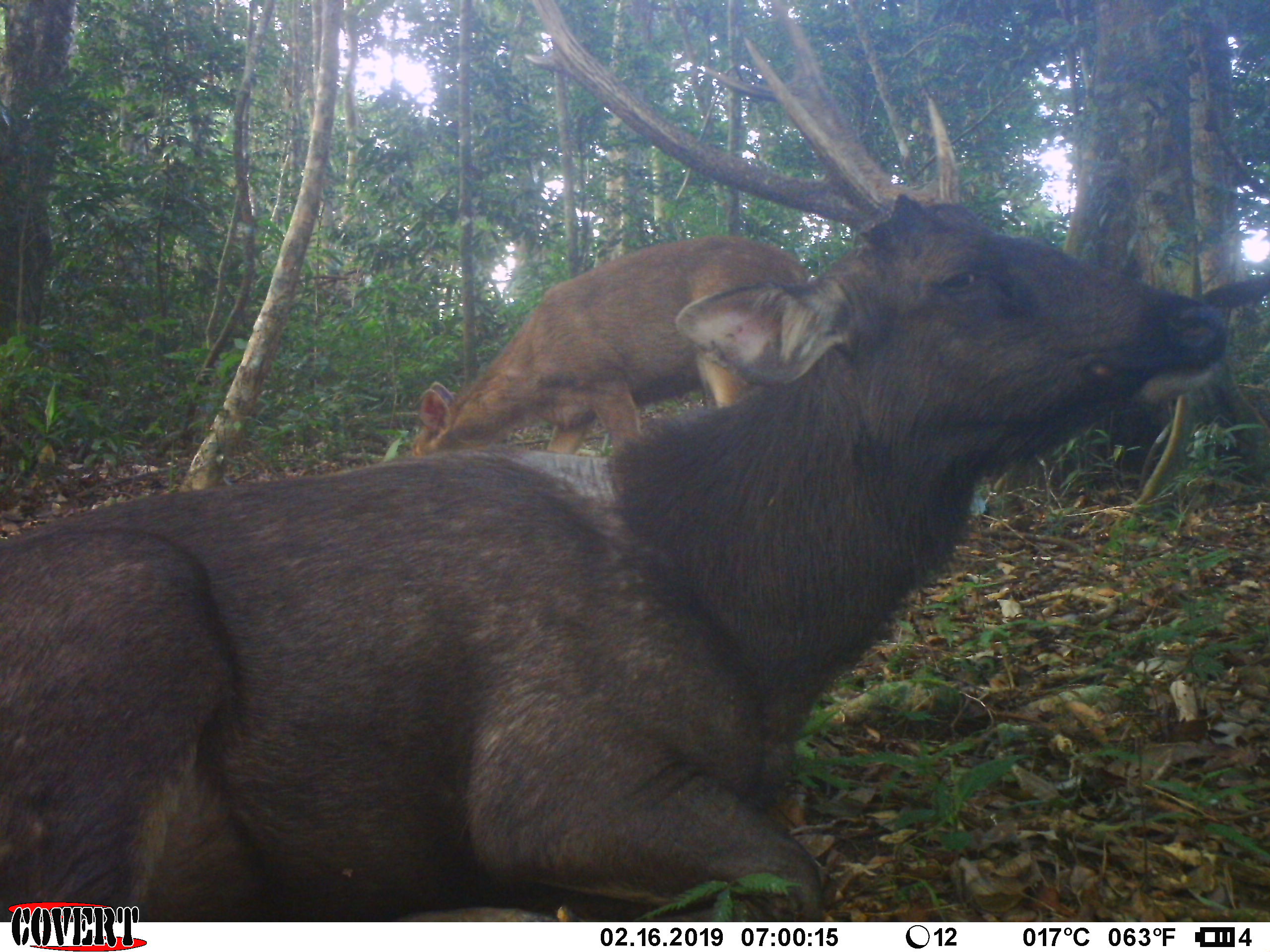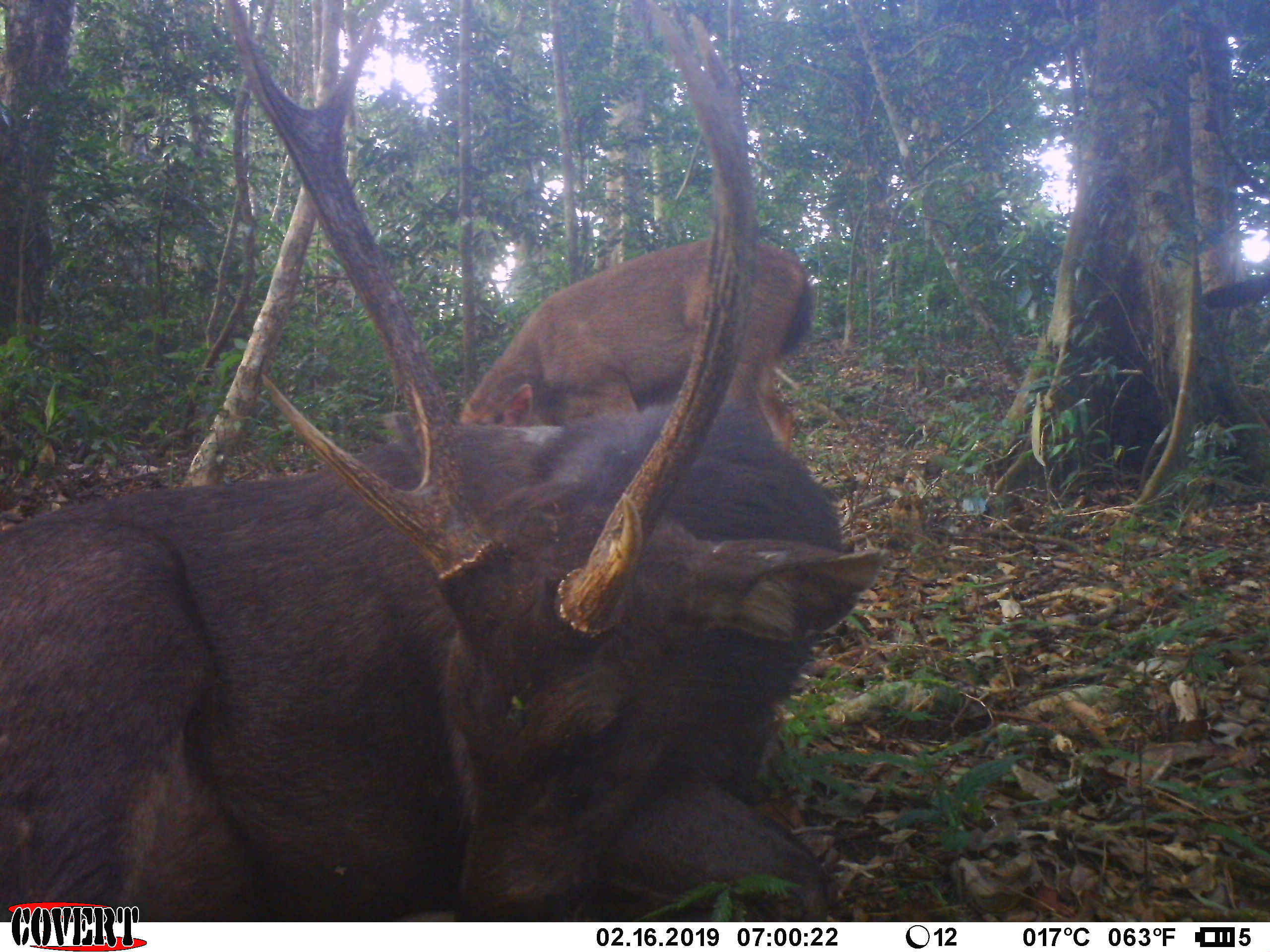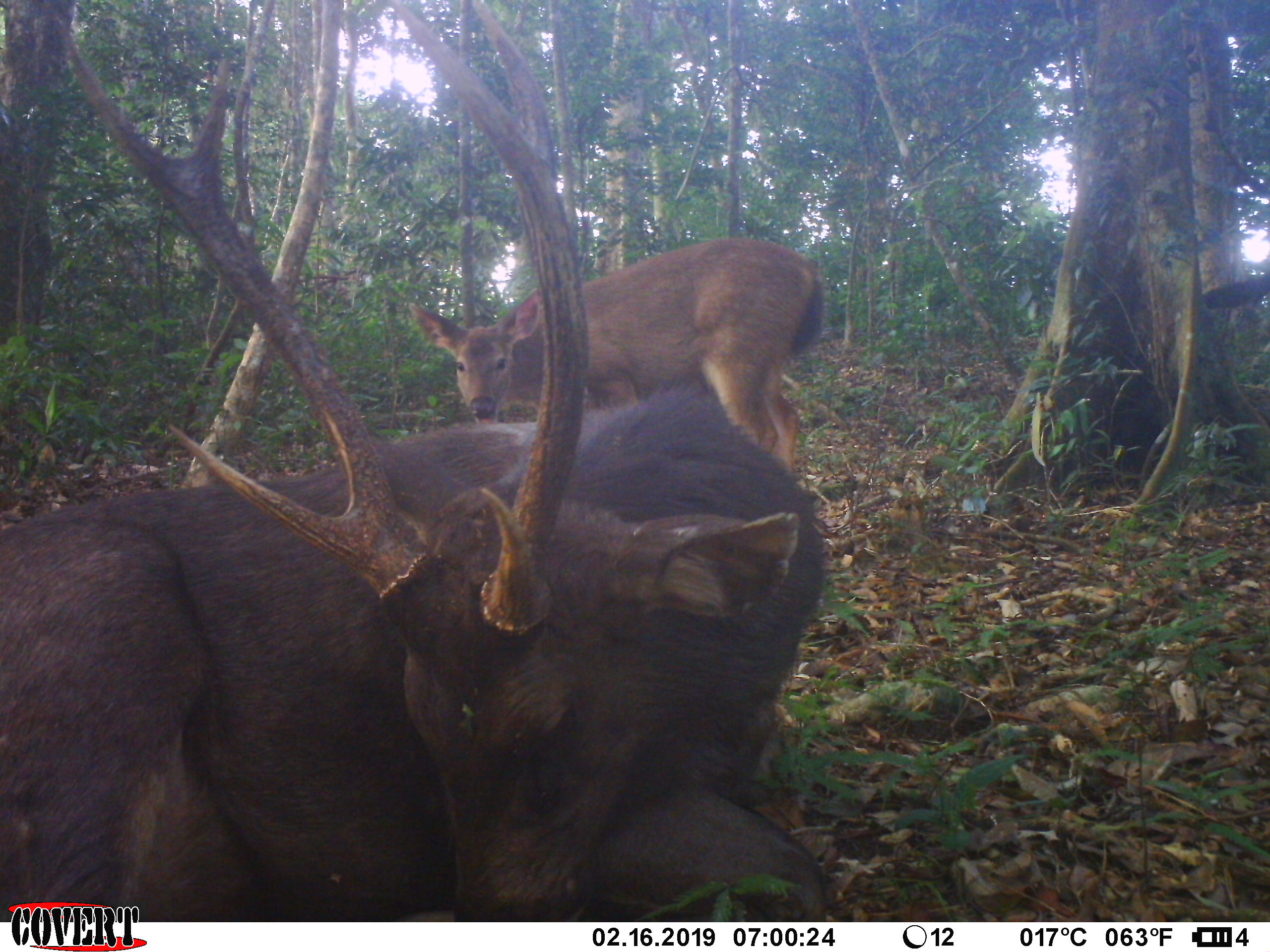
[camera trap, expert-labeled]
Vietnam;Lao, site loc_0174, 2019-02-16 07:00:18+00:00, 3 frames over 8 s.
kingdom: Animalia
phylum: Chordata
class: Mammalia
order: Artiodactyla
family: Cervidae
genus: Rusa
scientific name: Rusa unicolor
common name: sambar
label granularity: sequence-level